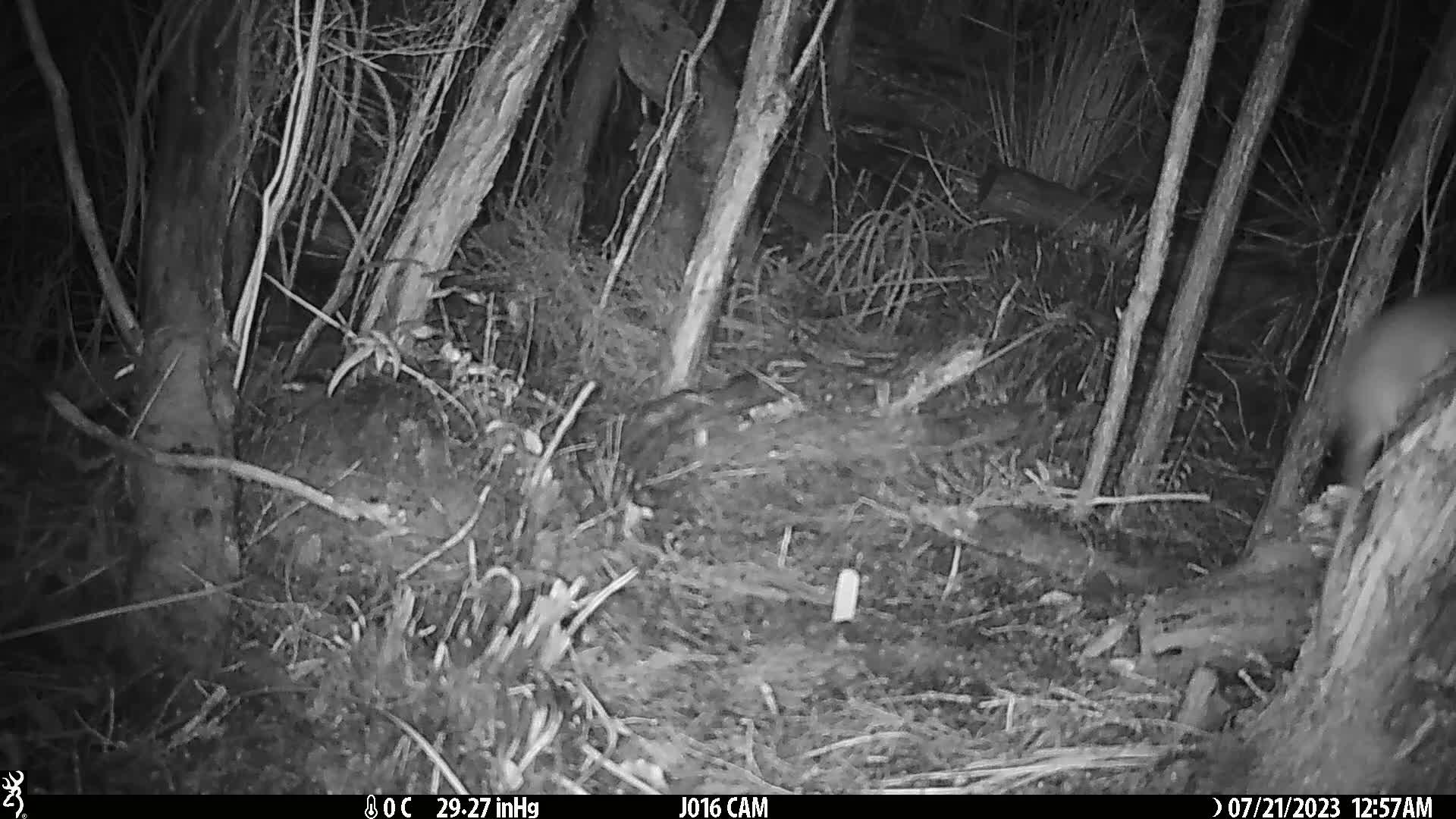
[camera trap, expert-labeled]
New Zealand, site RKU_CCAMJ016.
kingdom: Animalia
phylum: Chordata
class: Mammalia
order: Rodentia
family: Muridae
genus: Rattus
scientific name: Rattus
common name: rat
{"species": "rat (Rattus)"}